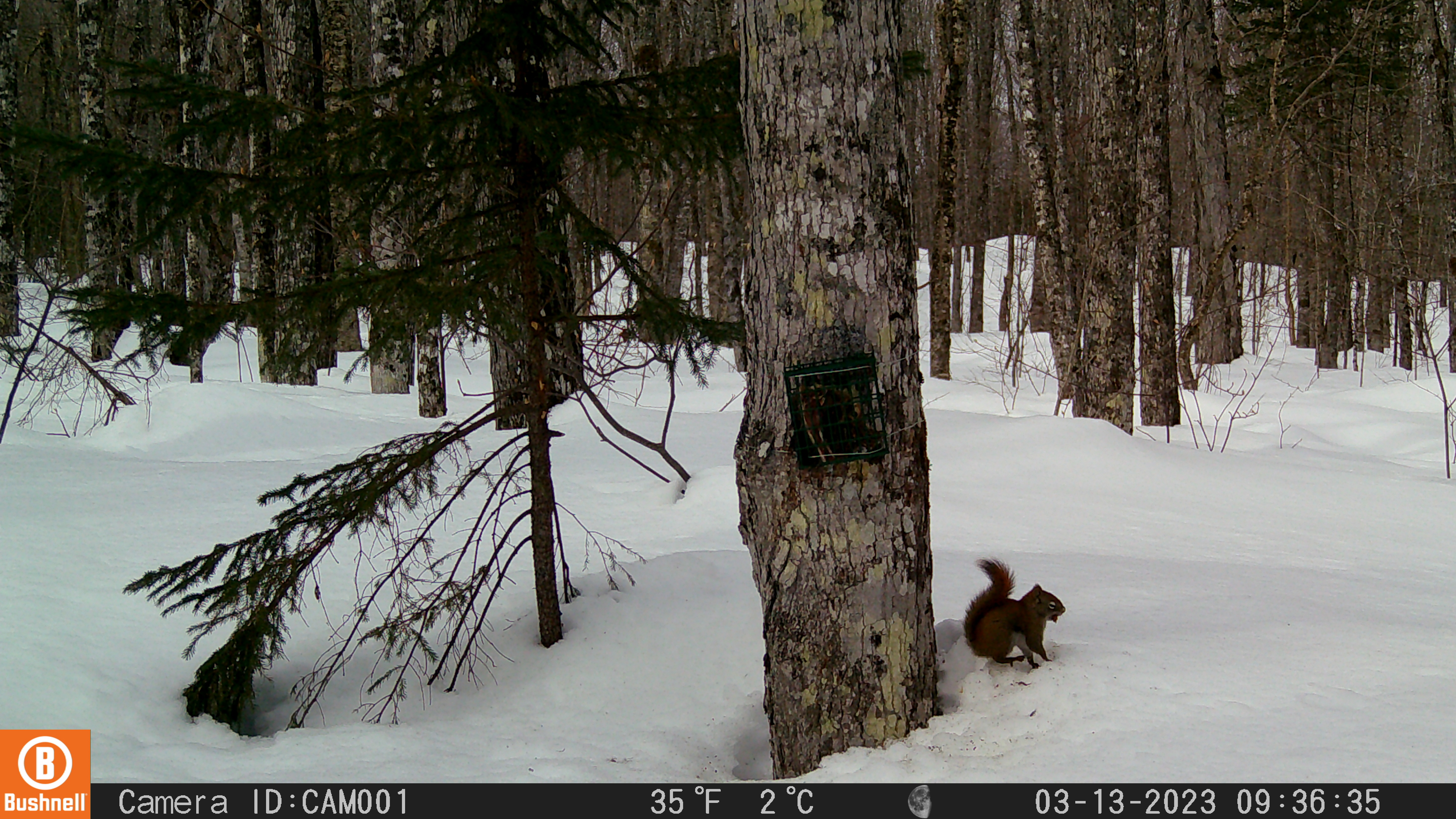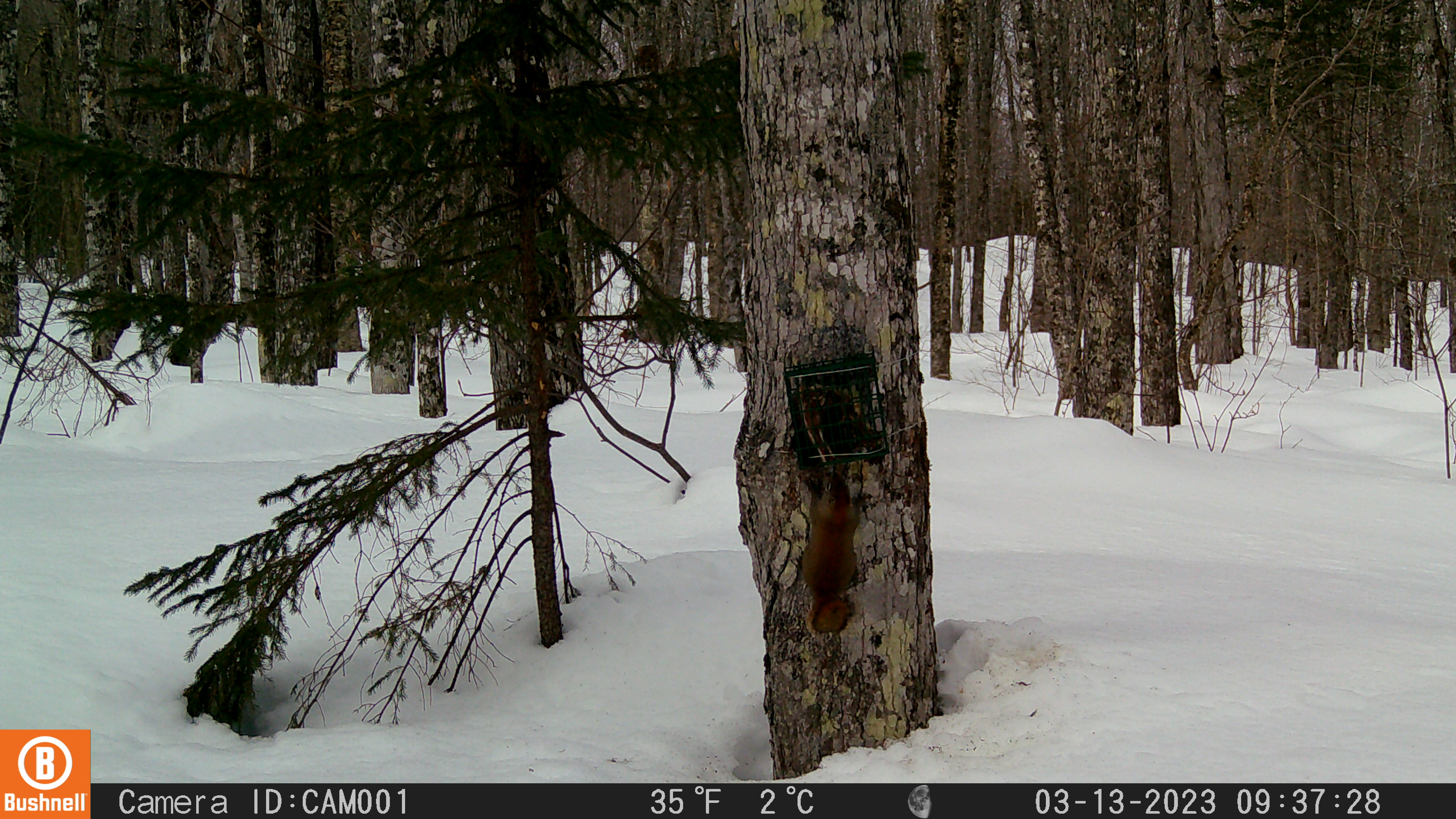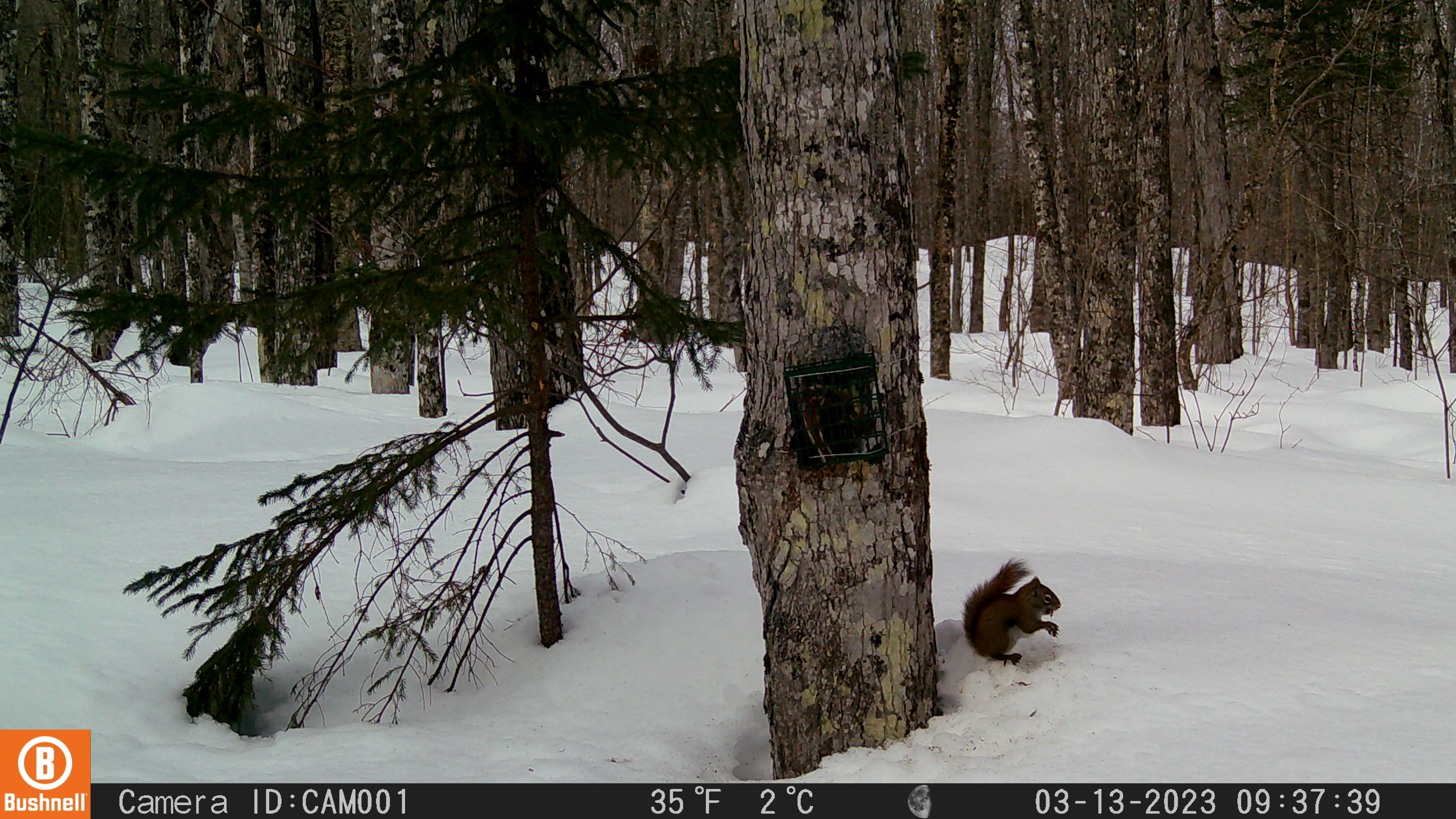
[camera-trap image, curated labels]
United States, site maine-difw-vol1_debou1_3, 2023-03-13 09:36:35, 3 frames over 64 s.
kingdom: Animalia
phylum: Chordata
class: Mammalia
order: Rodentia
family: Sciuridae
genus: Tamiasciurus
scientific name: Tamiasciurus hudsonicus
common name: red squirrel